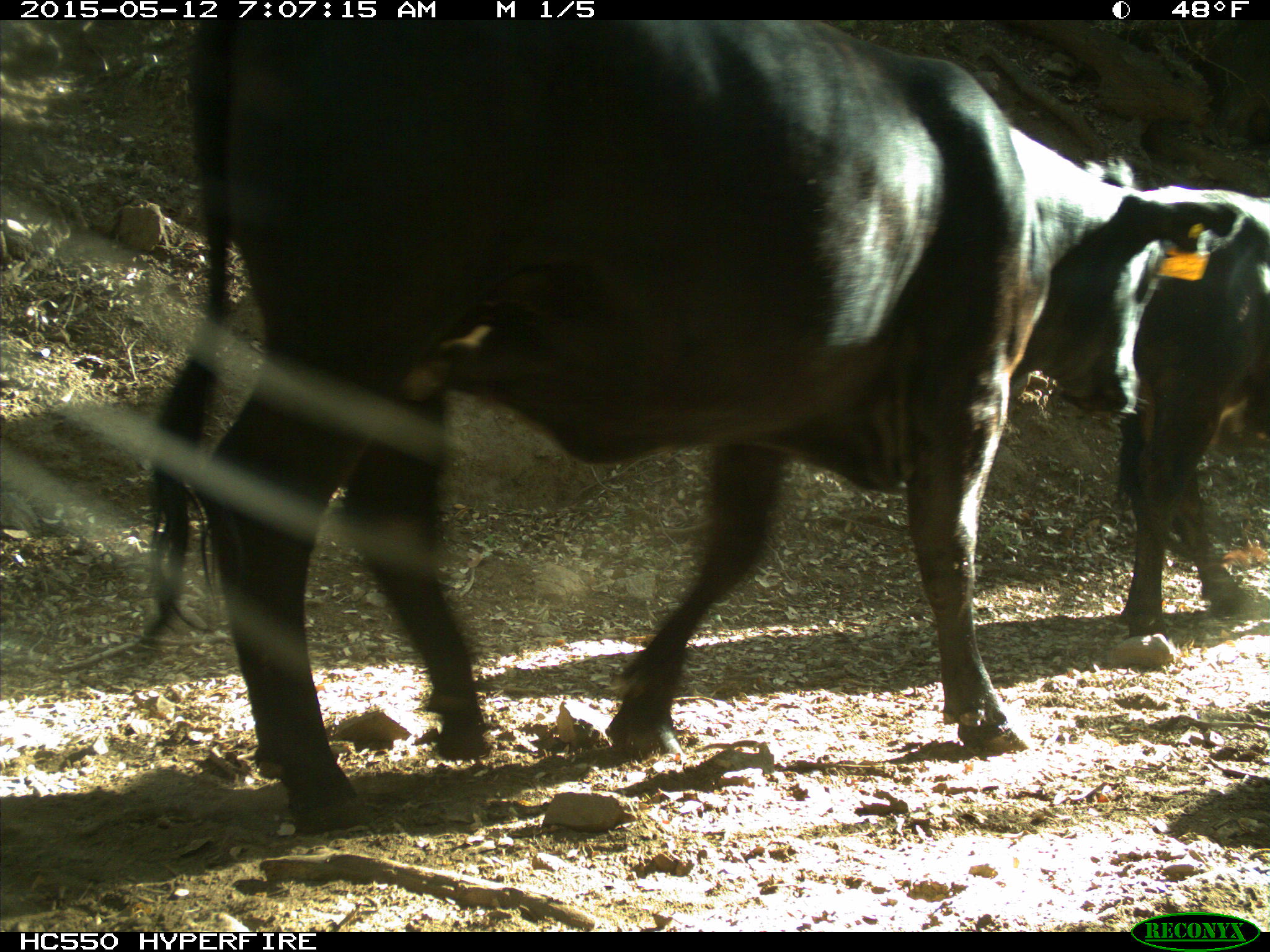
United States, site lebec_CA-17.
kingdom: Animalia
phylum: Chordata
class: Mammalia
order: Artiodactyla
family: Bovidae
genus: Bos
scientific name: Bos taurus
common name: domestic cow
Bos taurus (domestic cow).